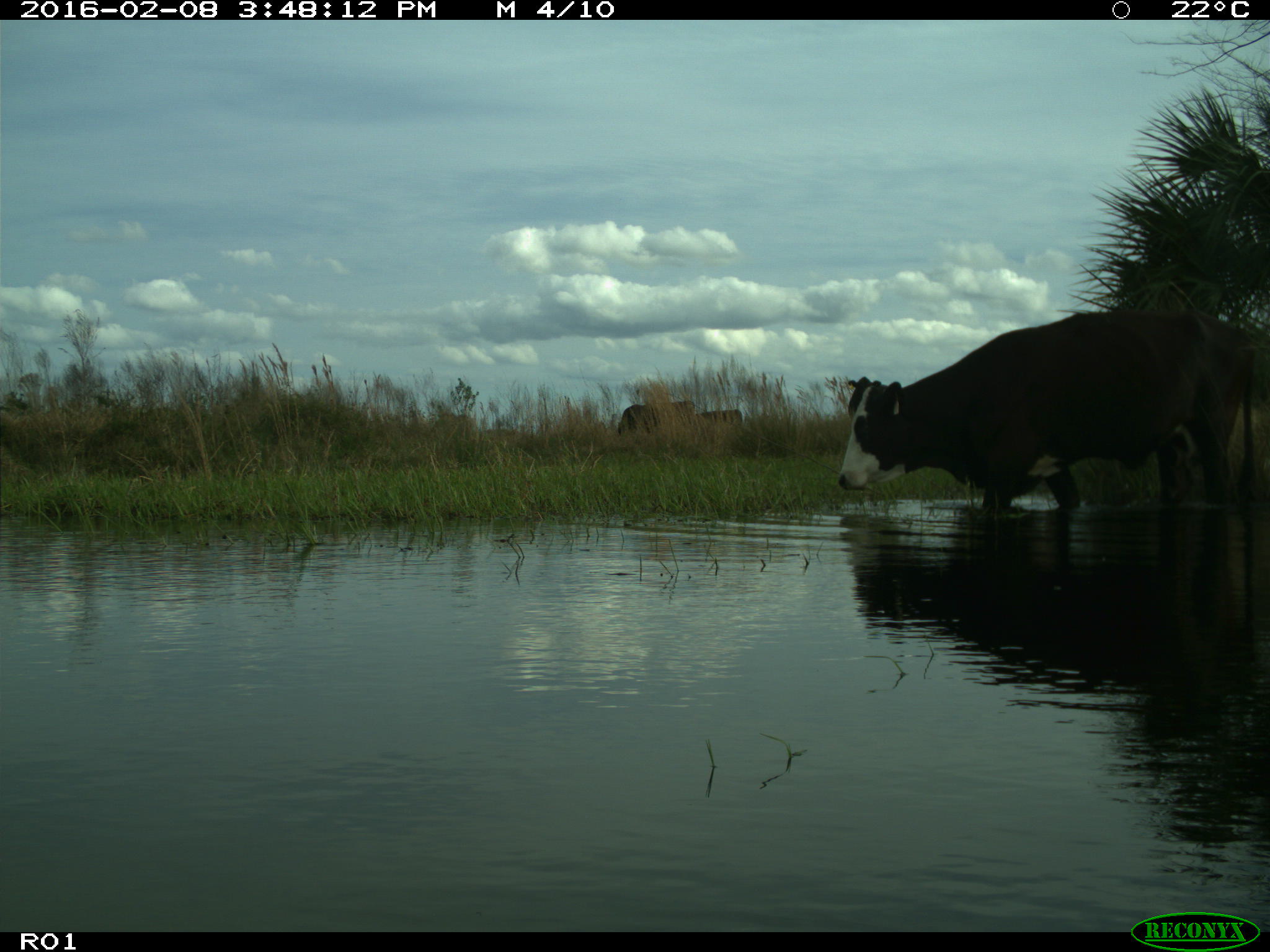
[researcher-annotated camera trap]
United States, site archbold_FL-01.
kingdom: Animalia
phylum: Chordata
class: Mammalia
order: Artiodactyla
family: Bovidae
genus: Bos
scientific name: Bos taurus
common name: domestic cow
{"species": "Bos taurus (domestic cow)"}